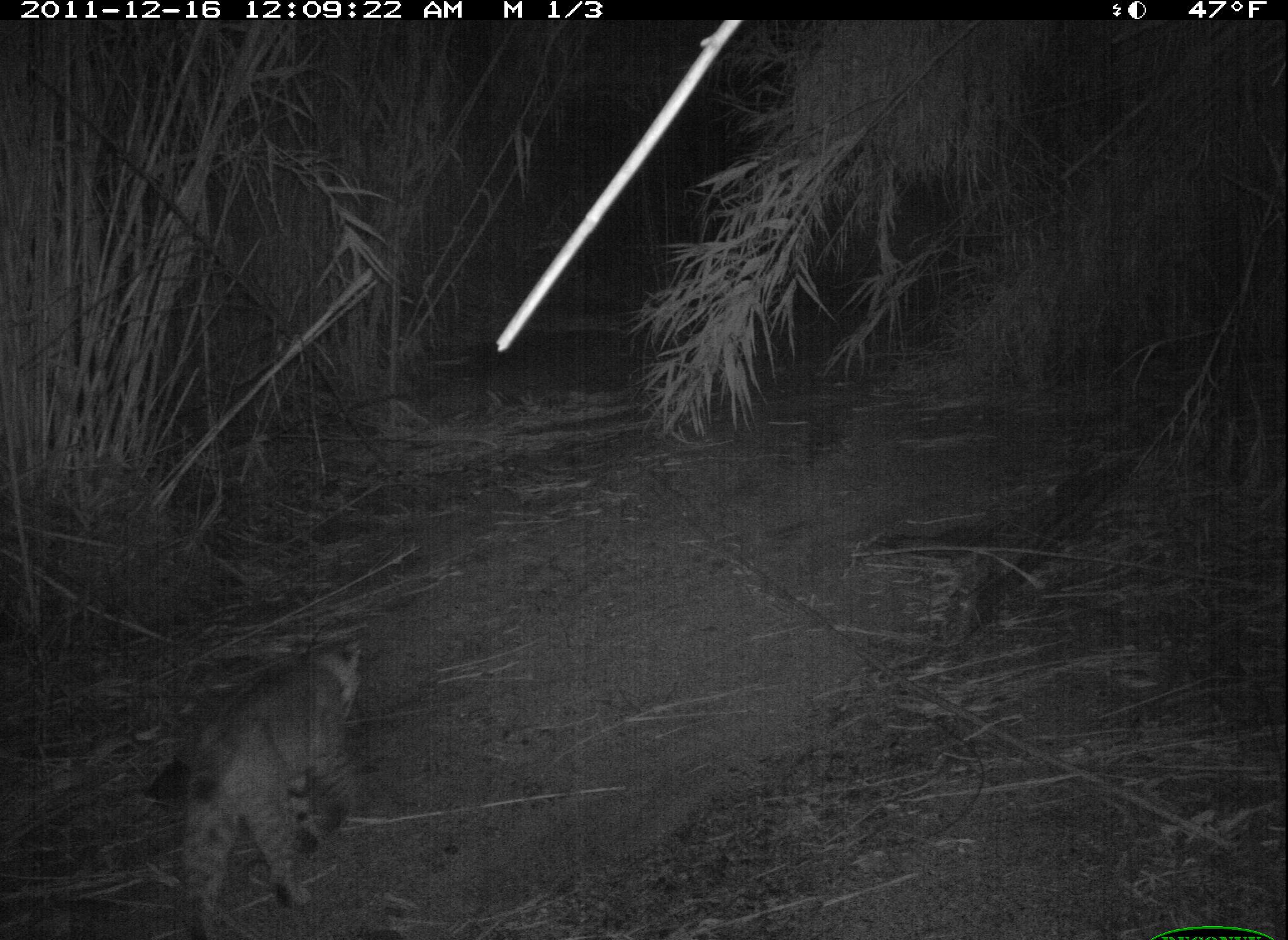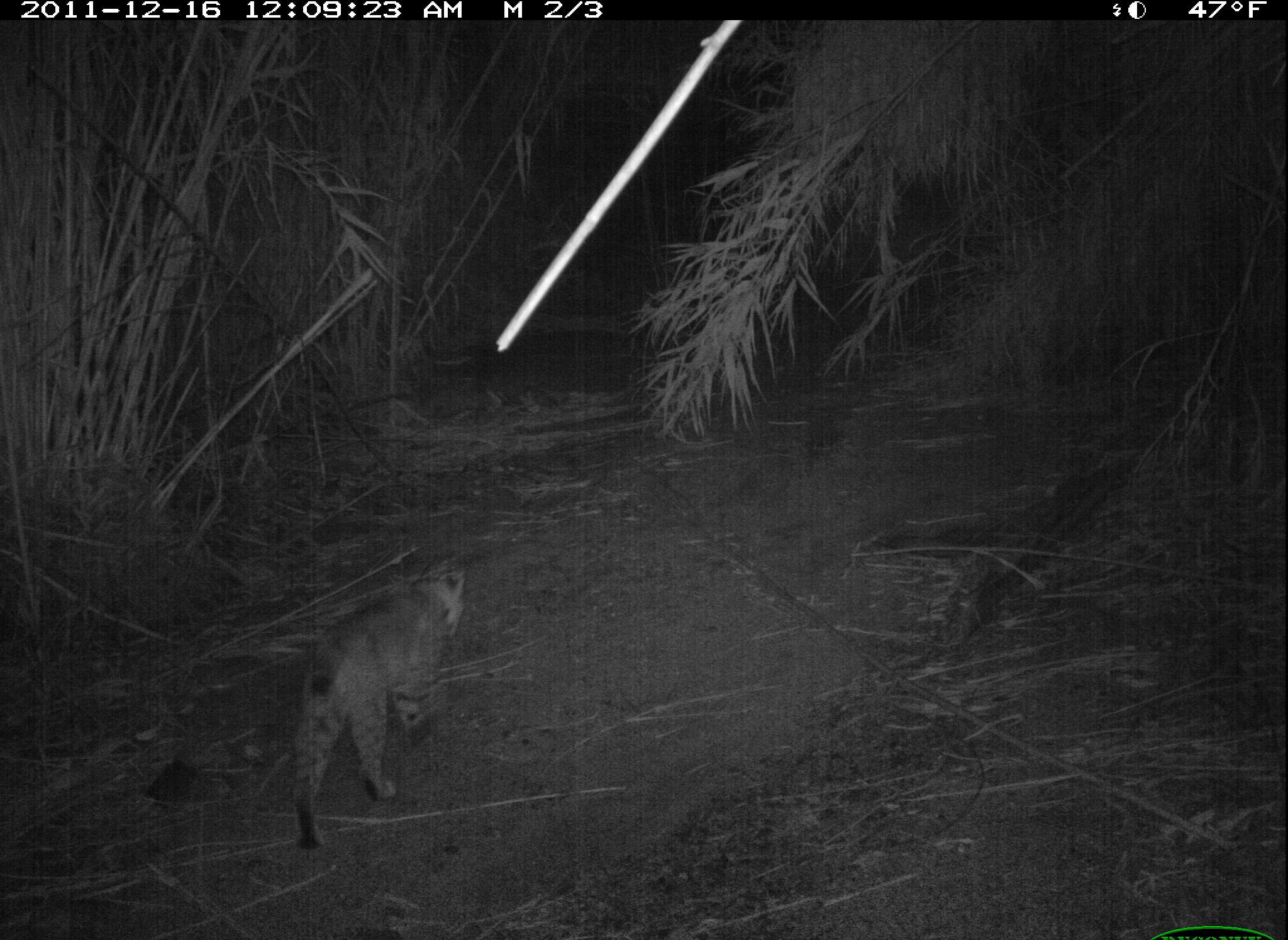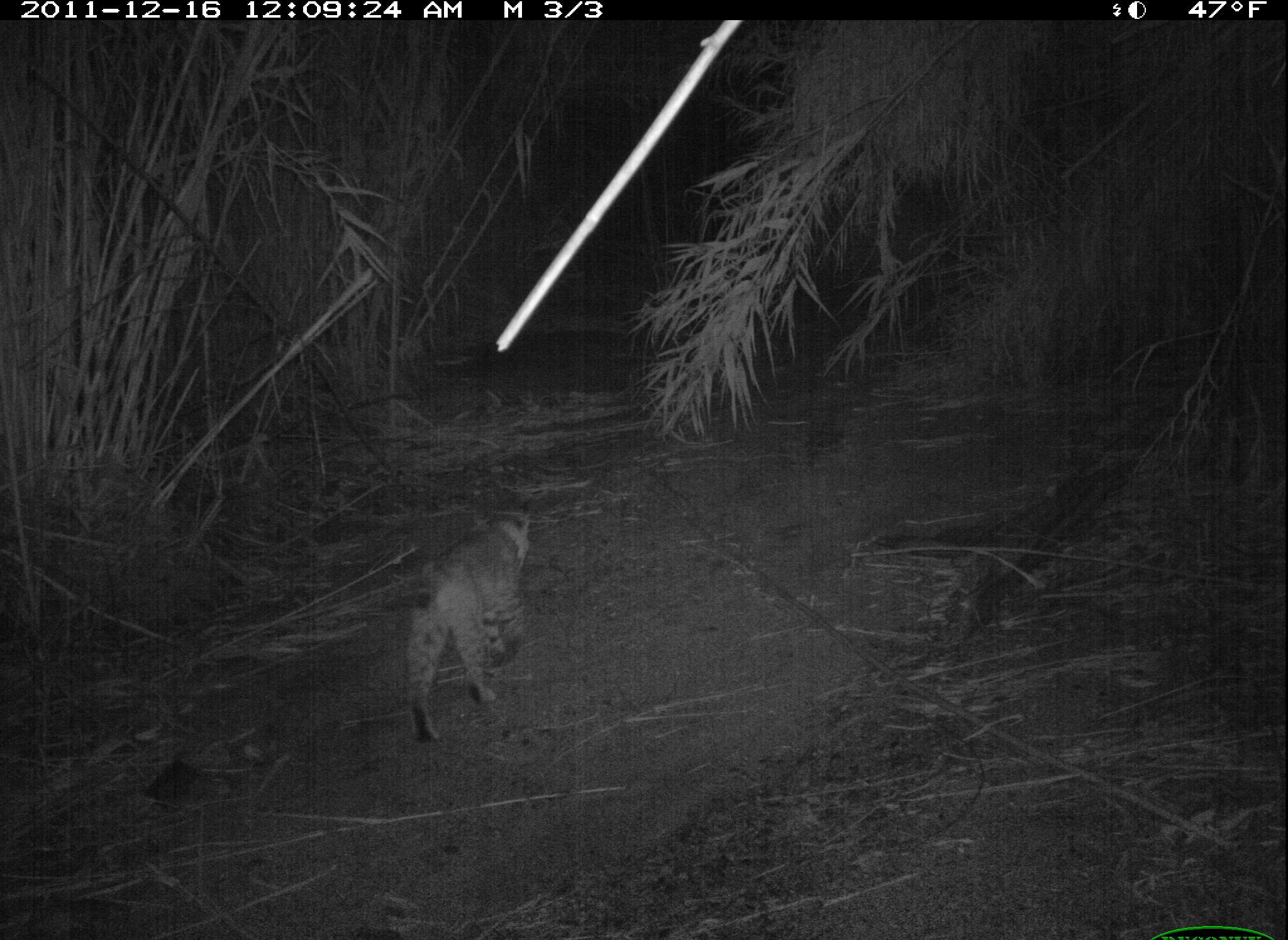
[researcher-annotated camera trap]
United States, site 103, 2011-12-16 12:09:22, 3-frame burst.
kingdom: Animalia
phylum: Chordata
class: Mammalia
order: Carnivora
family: Felidae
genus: Lynx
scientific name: Lynx rufus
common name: bobcat